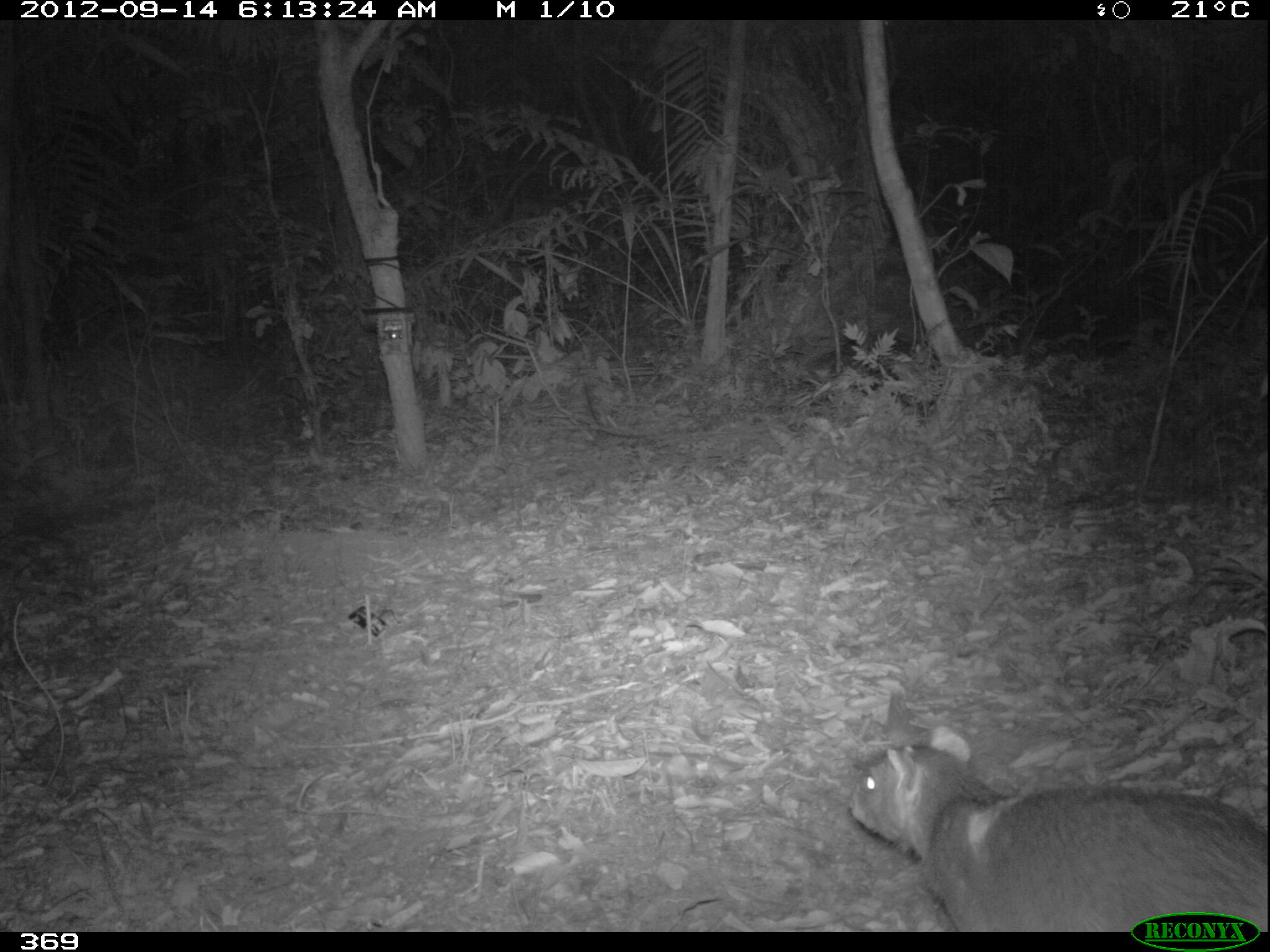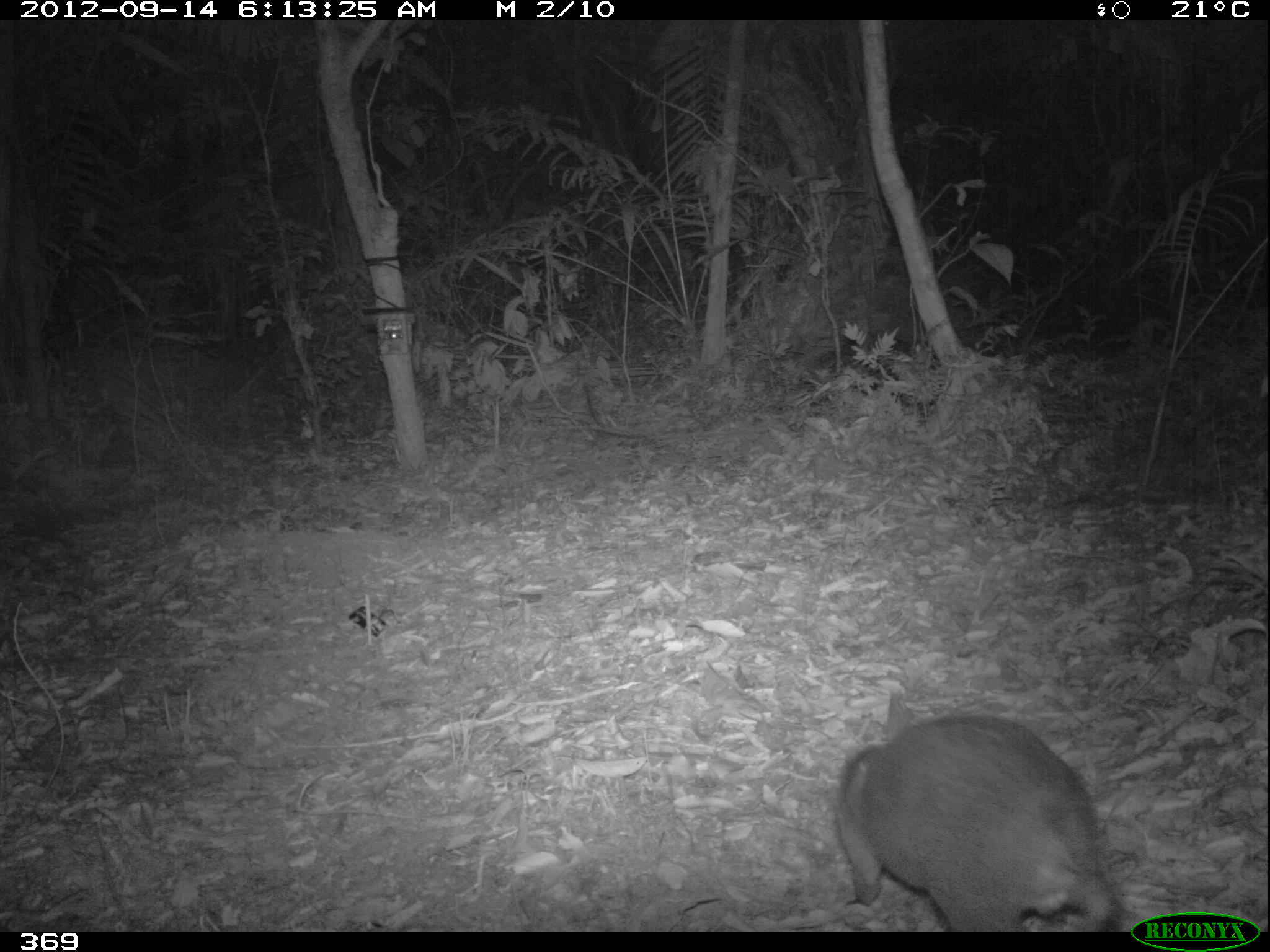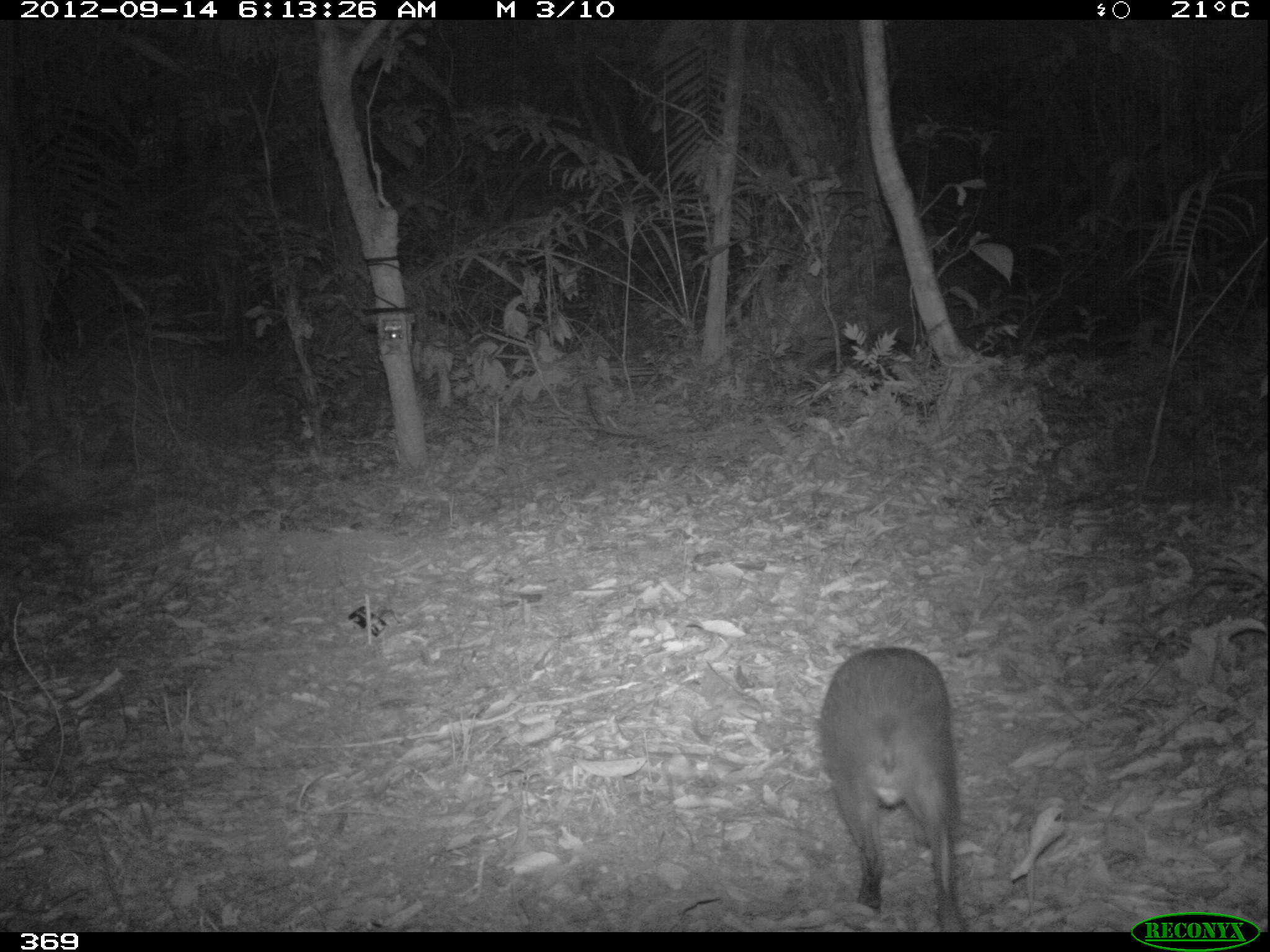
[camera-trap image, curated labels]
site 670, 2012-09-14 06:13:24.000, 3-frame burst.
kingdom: Animalia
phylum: Chordata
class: Mammalia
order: Rodentia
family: Dasyproctidae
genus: Dasyprocta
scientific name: Dasyprocta punctata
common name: central american agouti